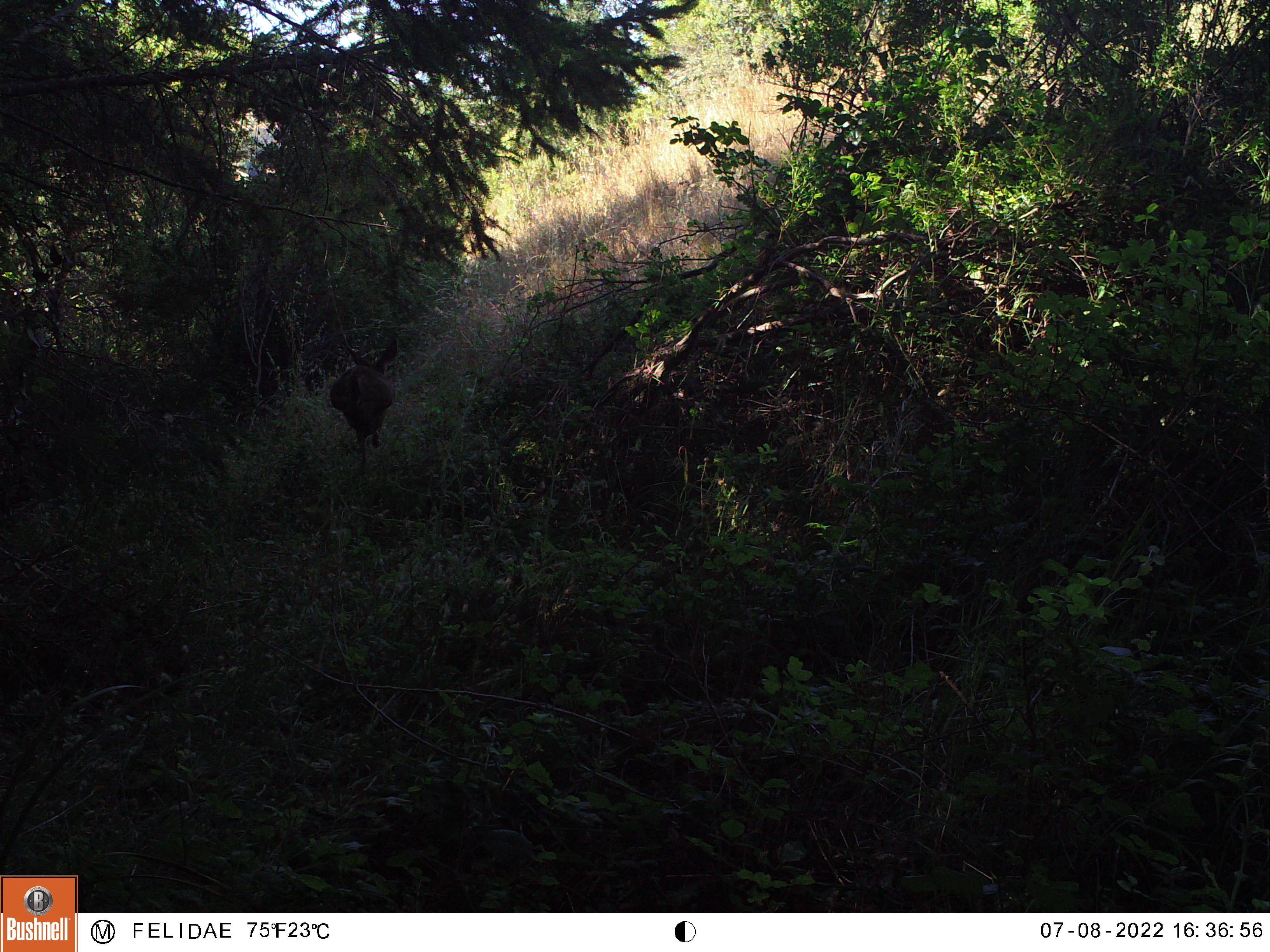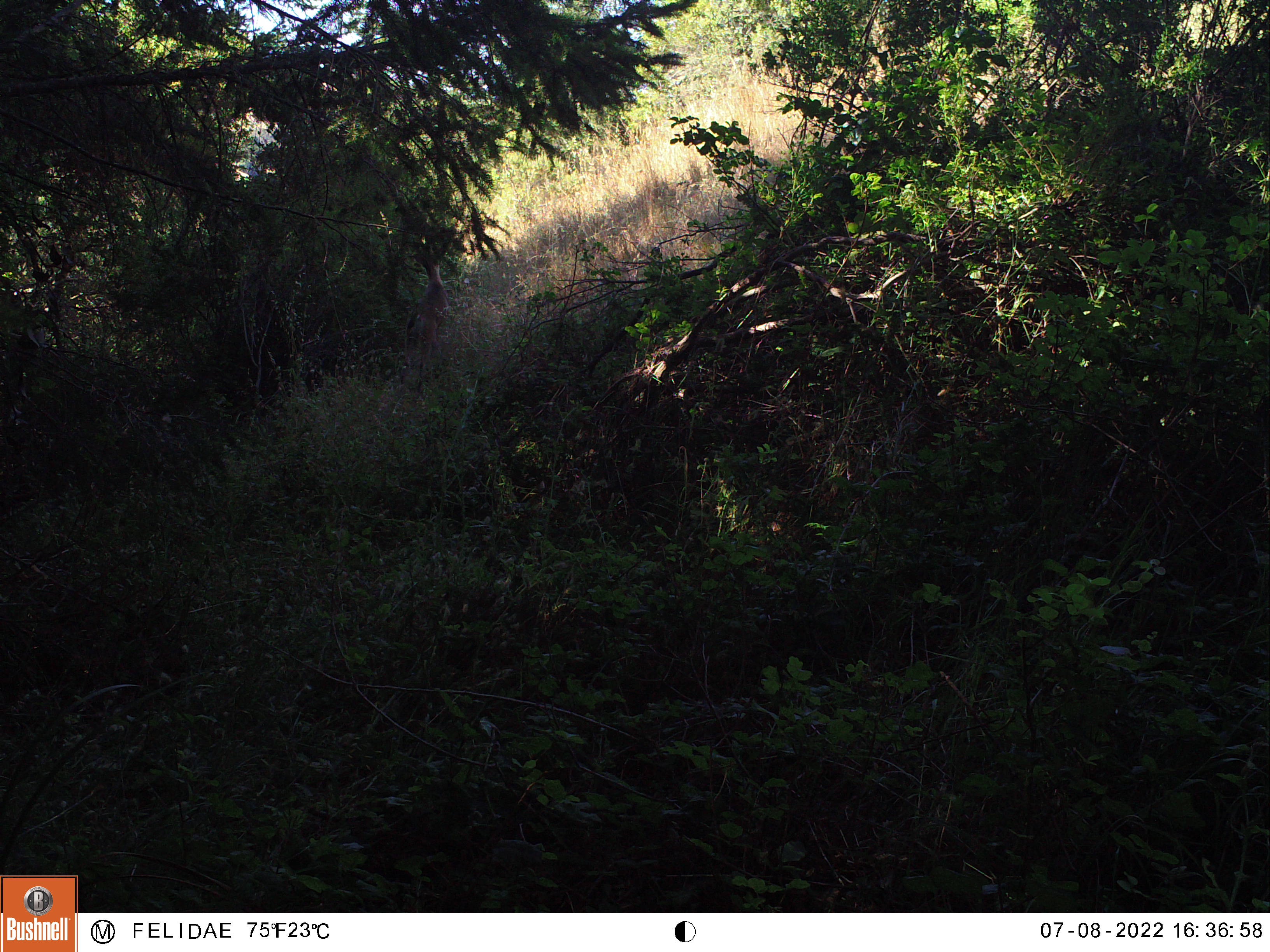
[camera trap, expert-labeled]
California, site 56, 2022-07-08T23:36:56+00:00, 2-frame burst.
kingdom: Animalia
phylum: Chordata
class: Mammalia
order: Artiodactyla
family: Cervidae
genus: Odocoileus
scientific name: Odocoileus hemionus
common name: mule deer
Mule deer (Odocoileus hemionus).